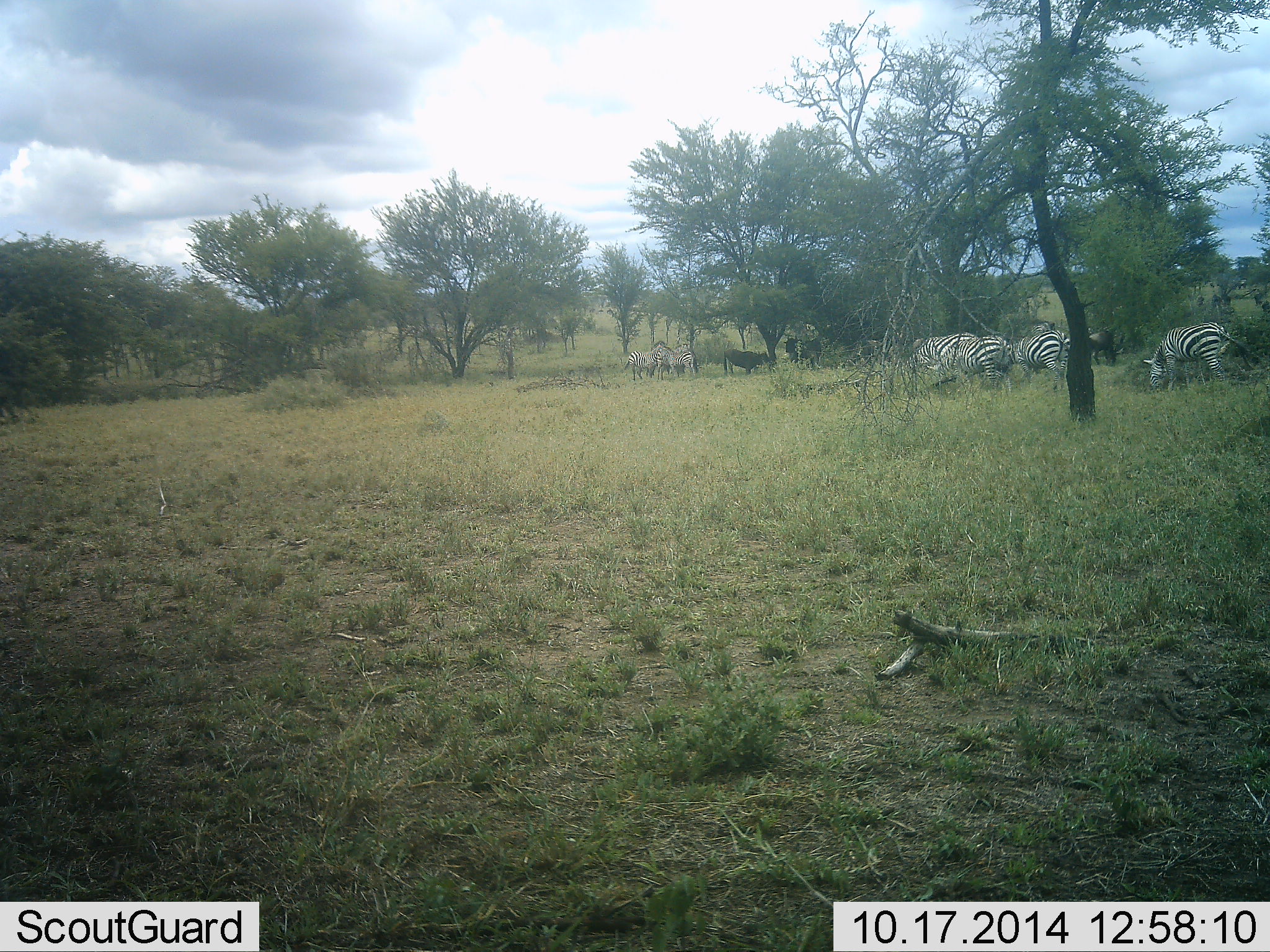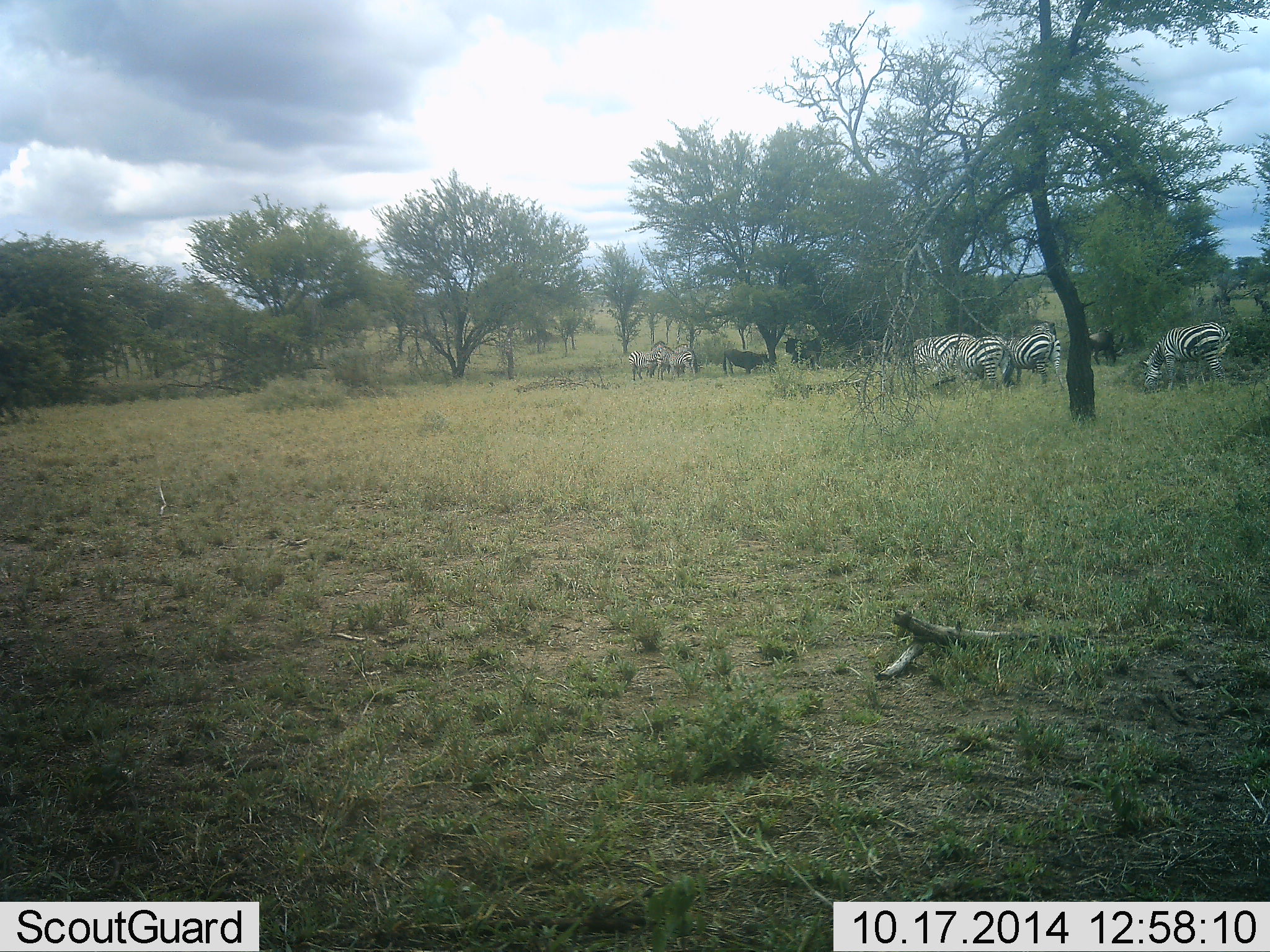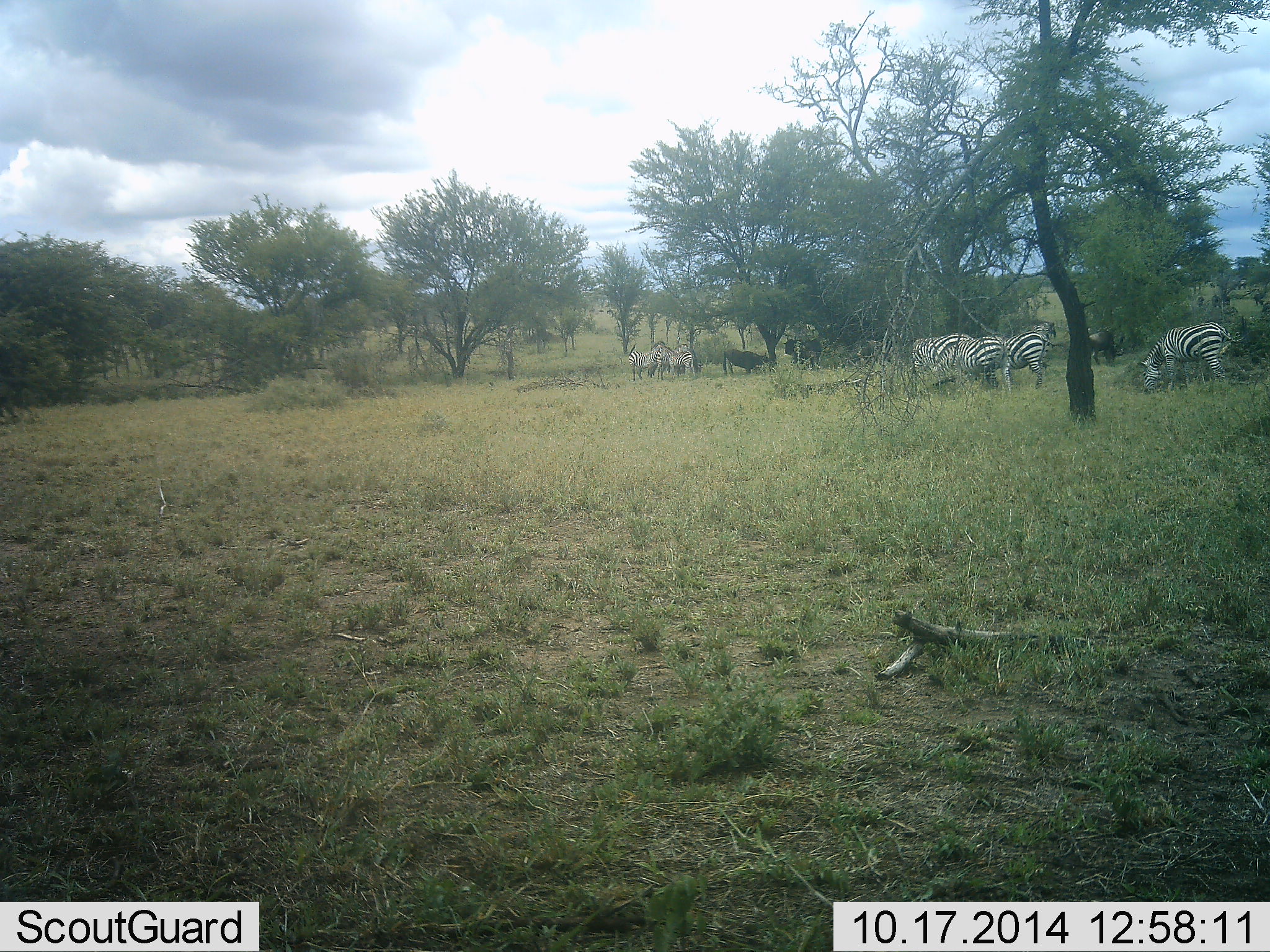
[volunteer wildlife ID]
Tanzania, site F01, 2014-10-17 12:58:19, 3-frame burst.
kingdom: Animalia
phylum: Chordata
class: Mammalia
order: Artiodactyla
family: Bovidae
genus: Connochaetes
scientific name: Connochaetes taurinus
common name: blue wildebeest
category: wildebeest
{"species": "wildebeest (blue wildebeest) (Connochaetes taurinus)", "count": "3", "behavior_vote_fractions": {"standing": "40%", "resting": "10%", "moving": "10%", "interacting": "0%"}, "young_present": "0%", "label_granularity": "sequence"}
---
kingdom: Animalia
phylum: Chordata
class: Mammalia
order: Perissodactyla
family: Equidae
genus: Equus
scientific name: Equus quagga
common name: plains zebra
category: zebra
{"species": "zebra (plains zebra) (Equus quagga)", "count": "6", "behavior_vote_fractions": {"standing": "35%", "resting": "6%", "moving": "6%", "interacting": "0%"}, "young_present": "0%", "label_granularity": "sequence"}